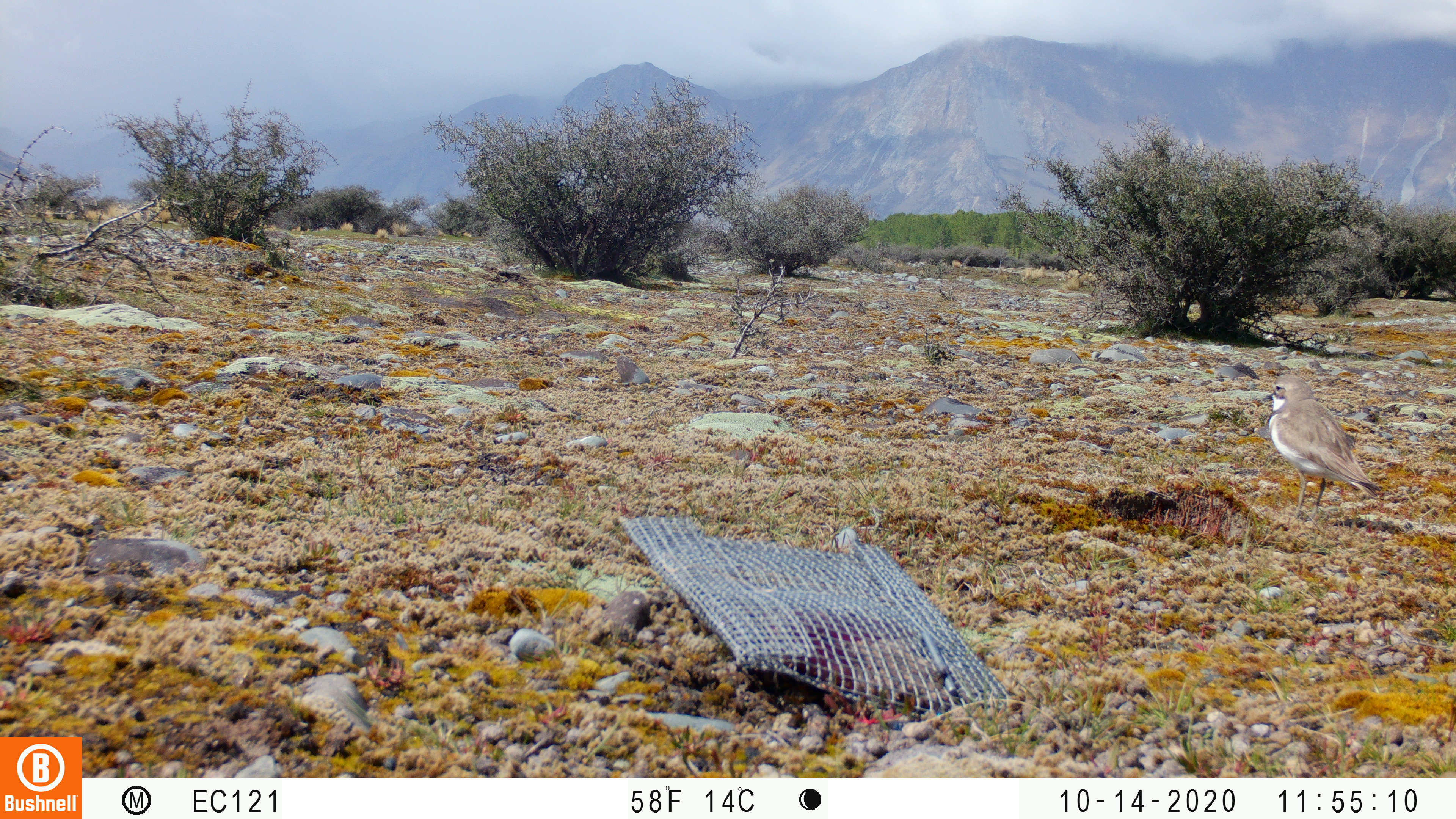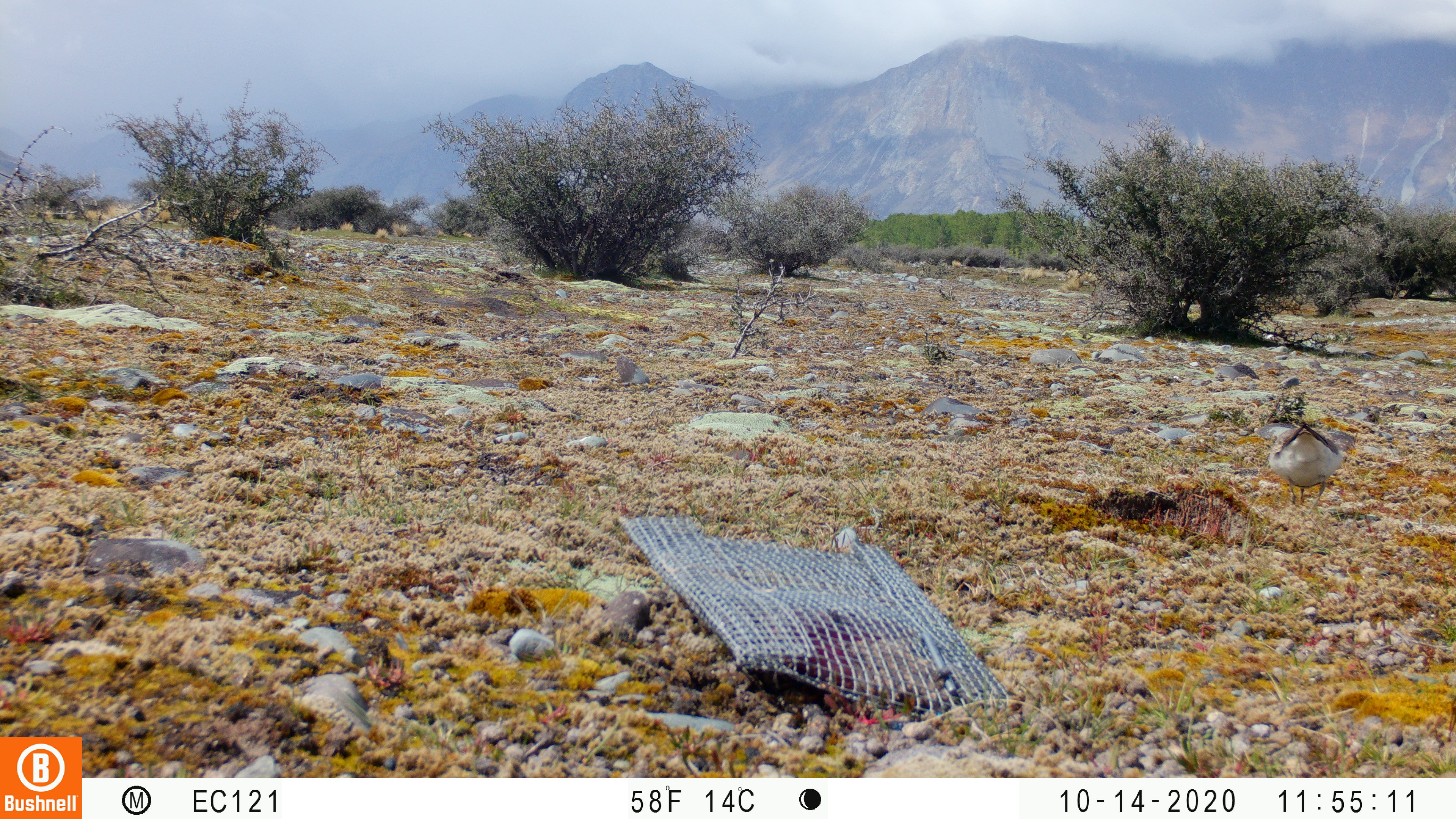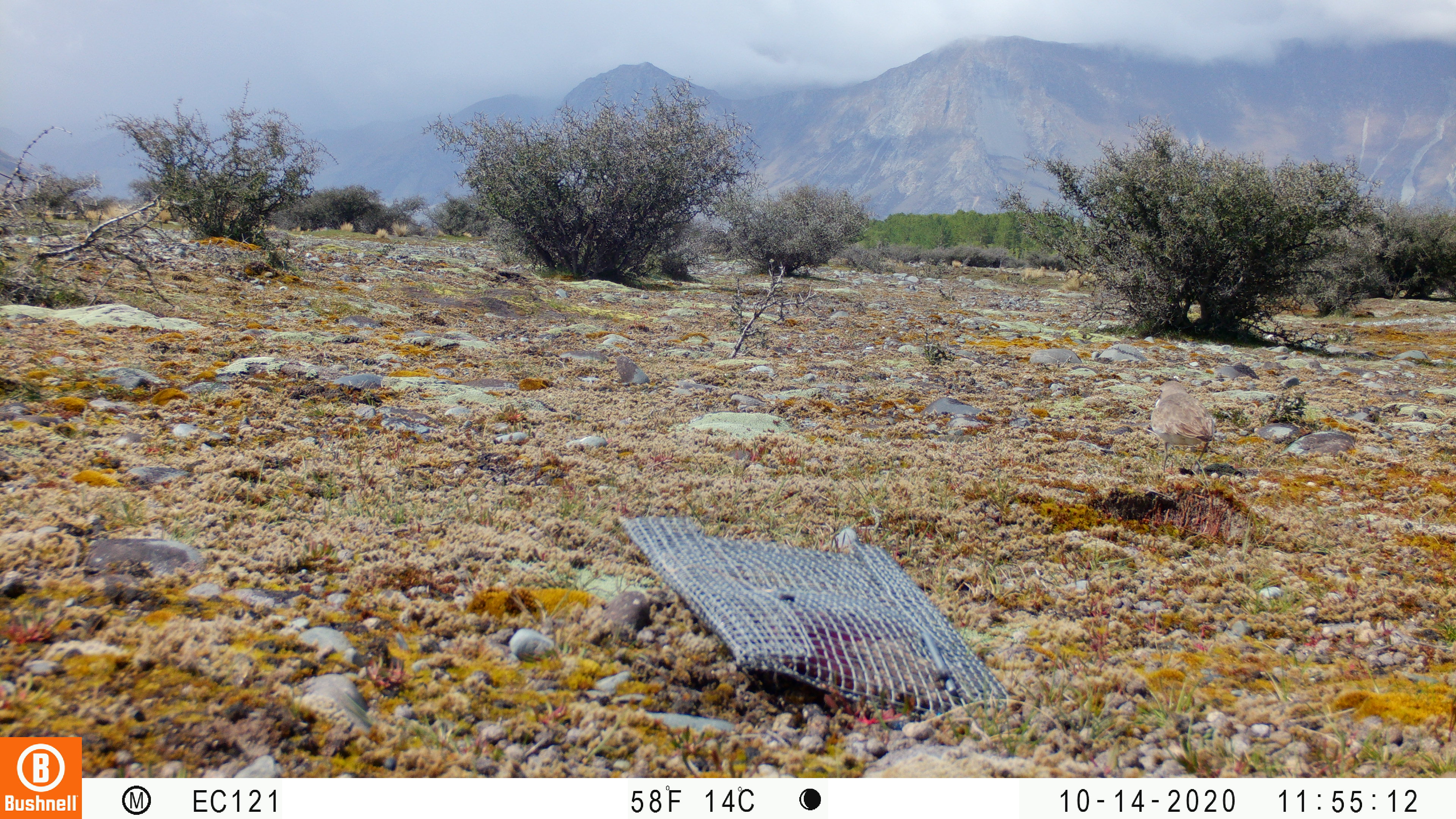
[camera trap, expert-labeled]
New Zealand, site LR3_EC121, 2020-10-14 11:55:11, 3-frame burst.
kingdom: Animalia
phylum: Chordata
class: Aves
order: Charadriiformes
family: Charadriidae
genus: Charadrius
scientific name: Charadrius bicinctus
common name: double-banded plover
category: banded dotterel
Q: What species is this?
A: Banded dotterel (double-banded plover) (Charadrius bicinctus).